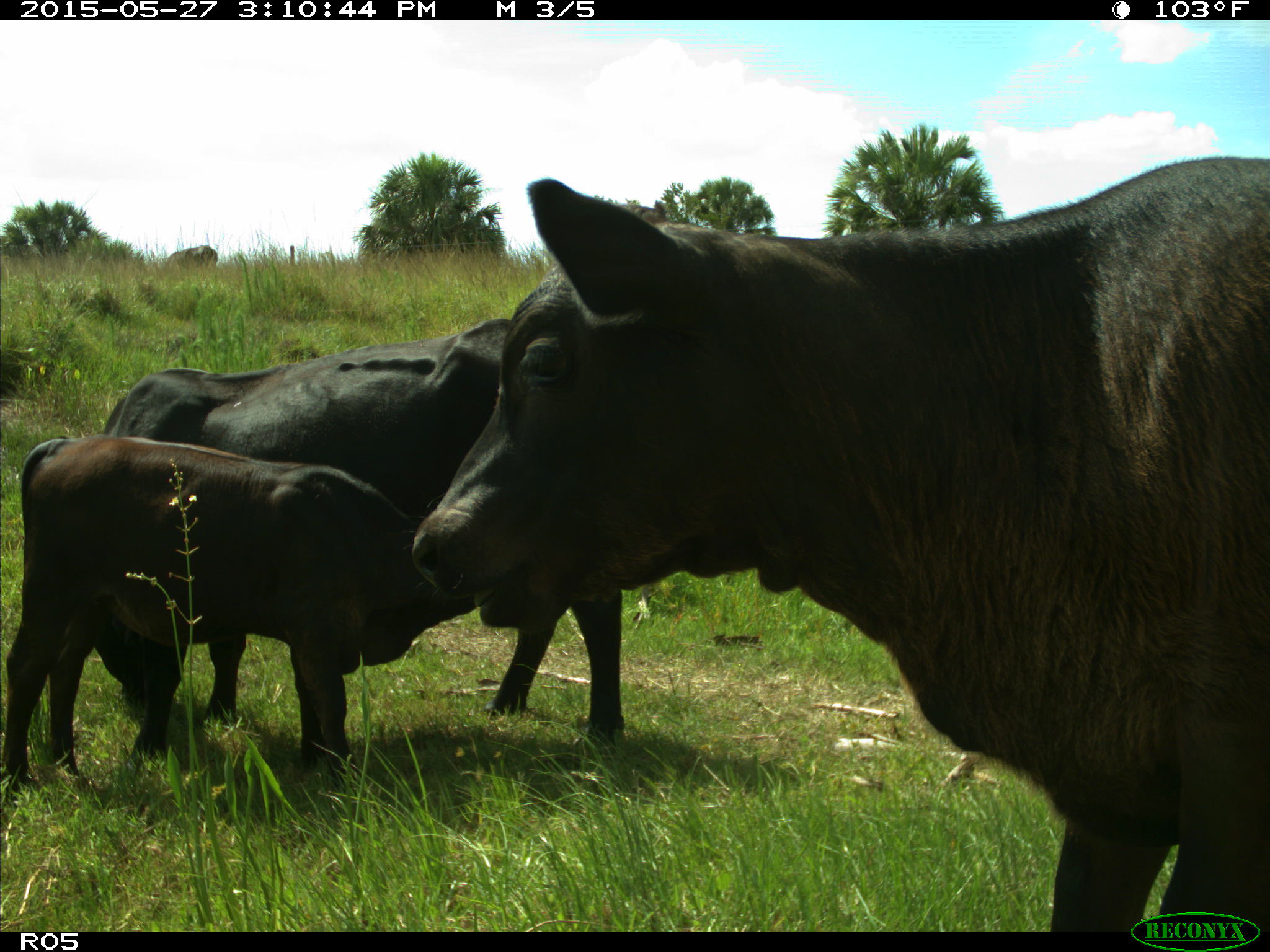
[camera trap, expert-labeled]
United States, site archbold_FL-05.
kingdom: Animalia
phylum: Chordata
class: Mammalia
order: Artiodactyla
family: Bovidae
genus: Bos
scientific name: Bos taurus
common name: domestic cow